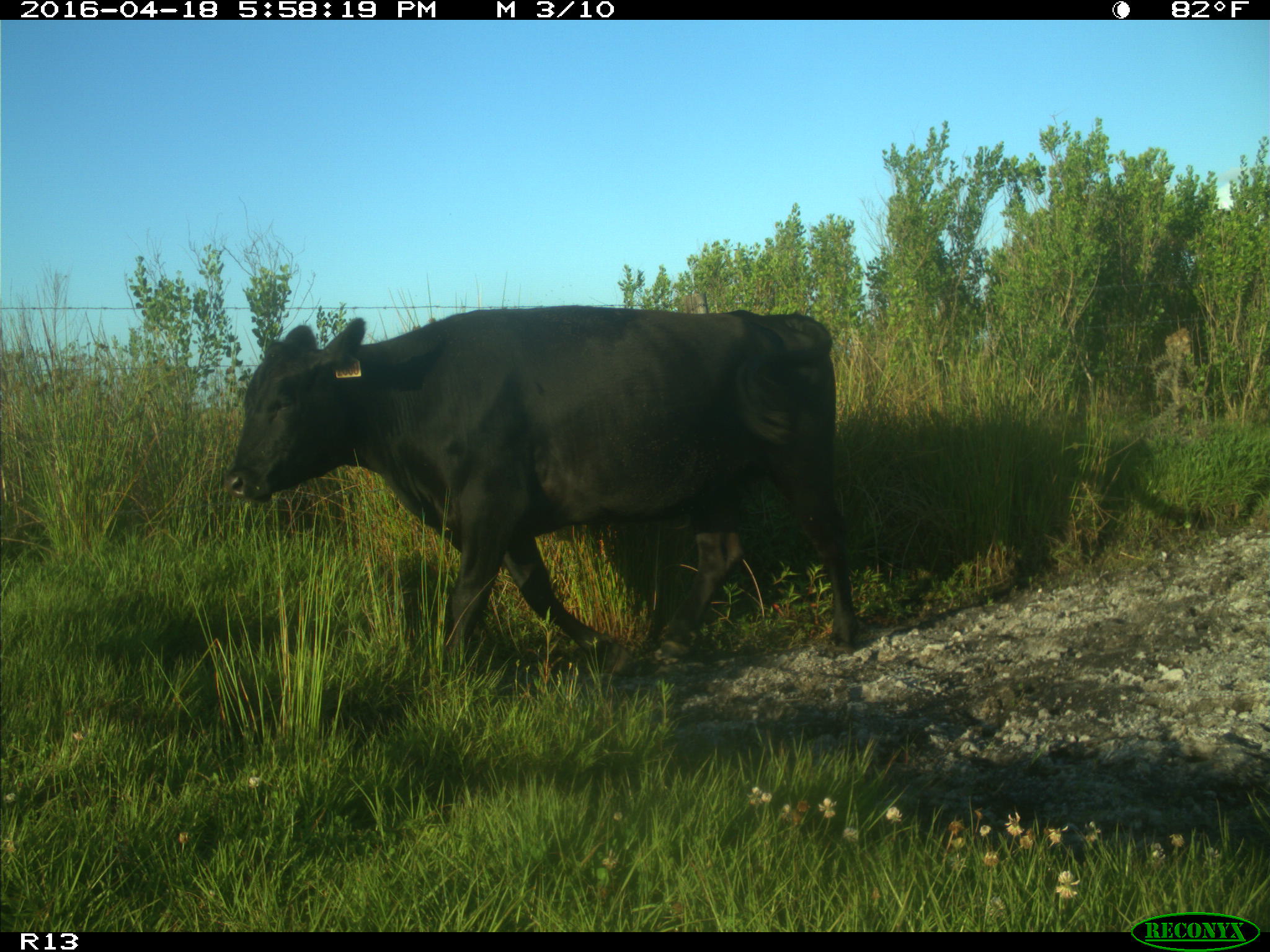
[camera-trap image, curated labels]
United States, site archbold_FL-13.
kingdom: Animalia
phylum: Chordata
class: Mammalia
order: Artiodactyla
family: Bovidae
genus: Bos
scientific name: Bos taurus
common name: domestic cow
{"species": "Bos taurus (domestic cow)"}